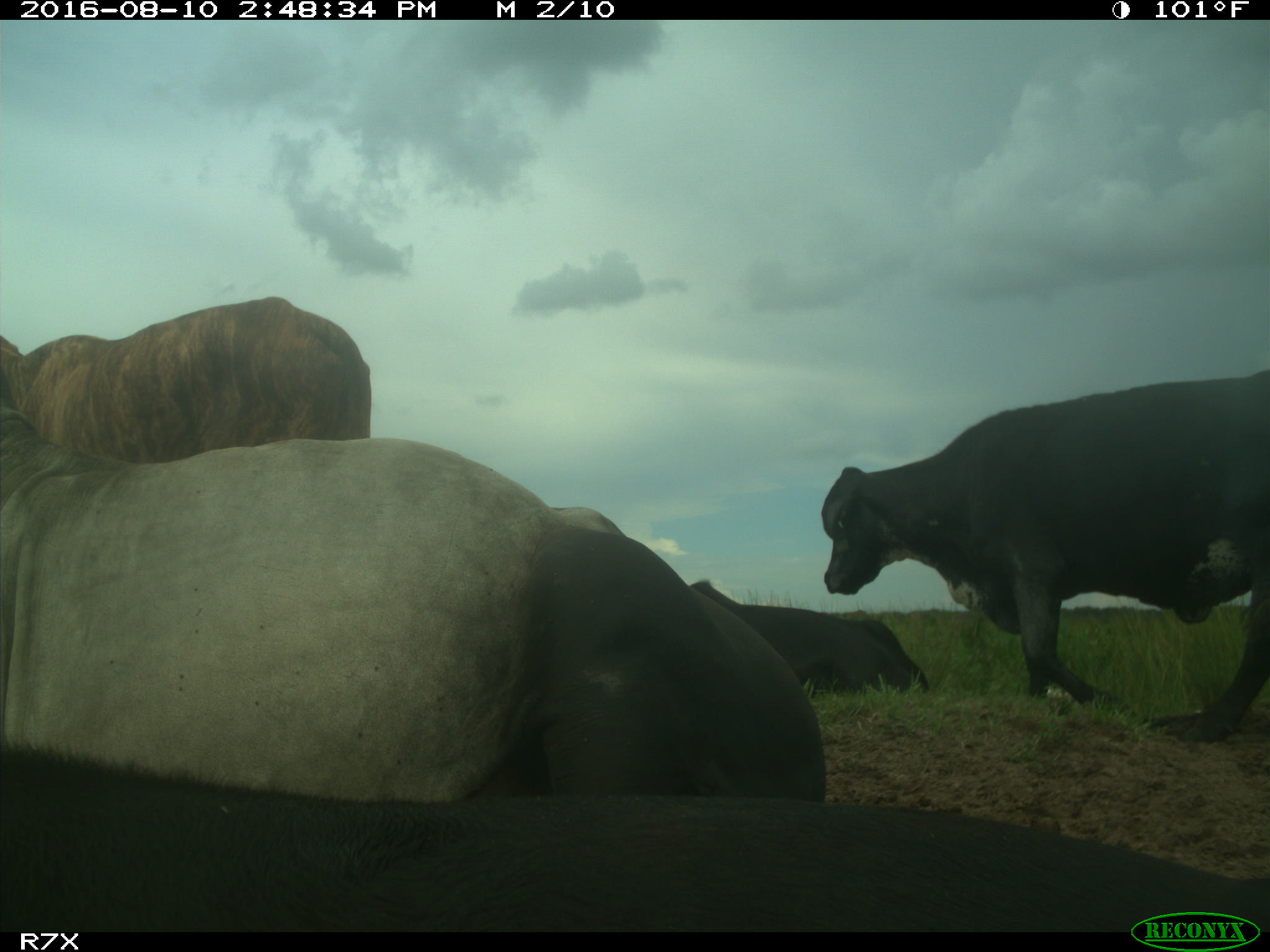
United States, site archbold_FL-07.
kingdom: Animalia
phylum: Chordata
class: Mammalia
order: Artiodactyla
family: Bovidae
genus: Bos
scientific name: Bos taurus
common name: domestic cow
Bos taurus (domestic cow).